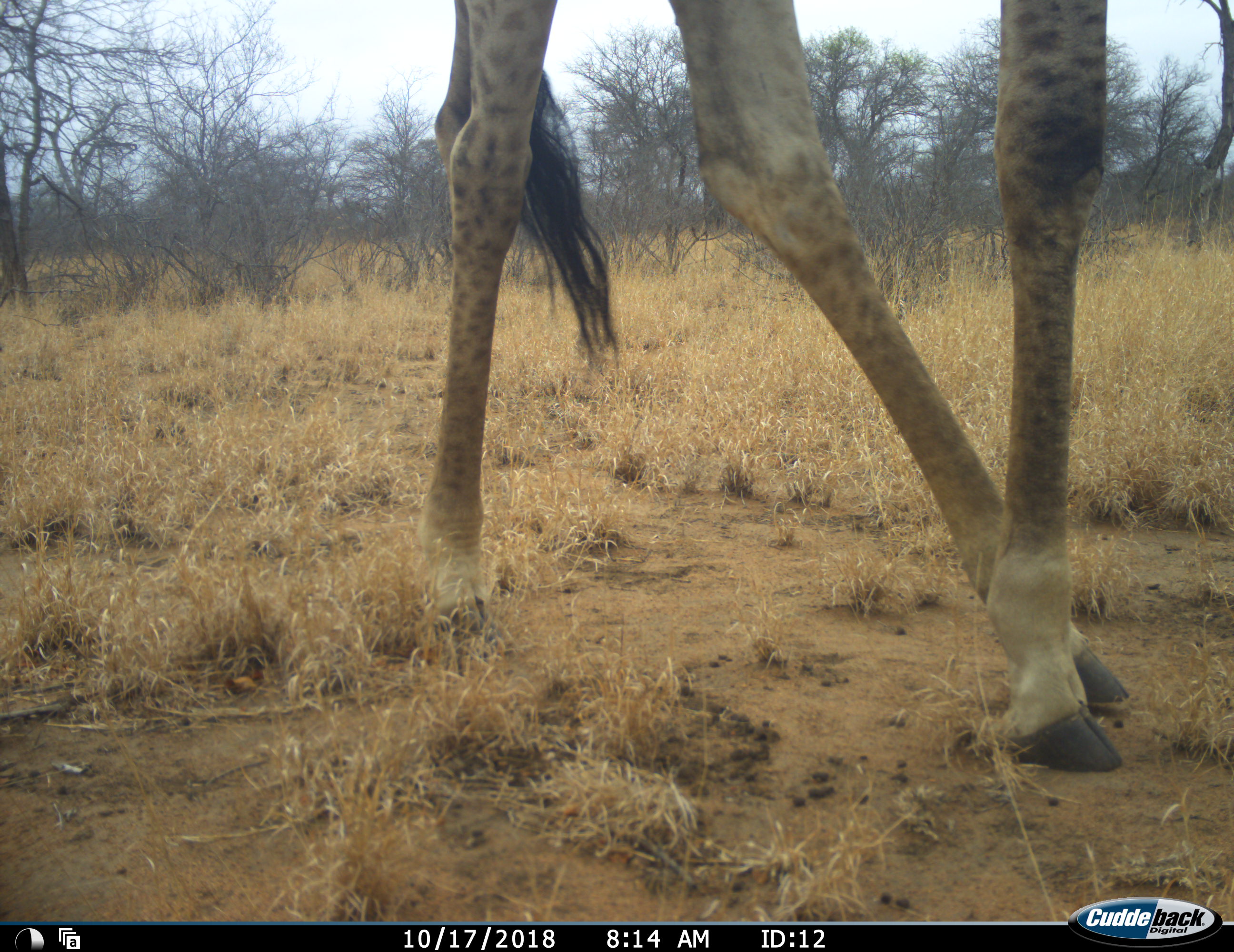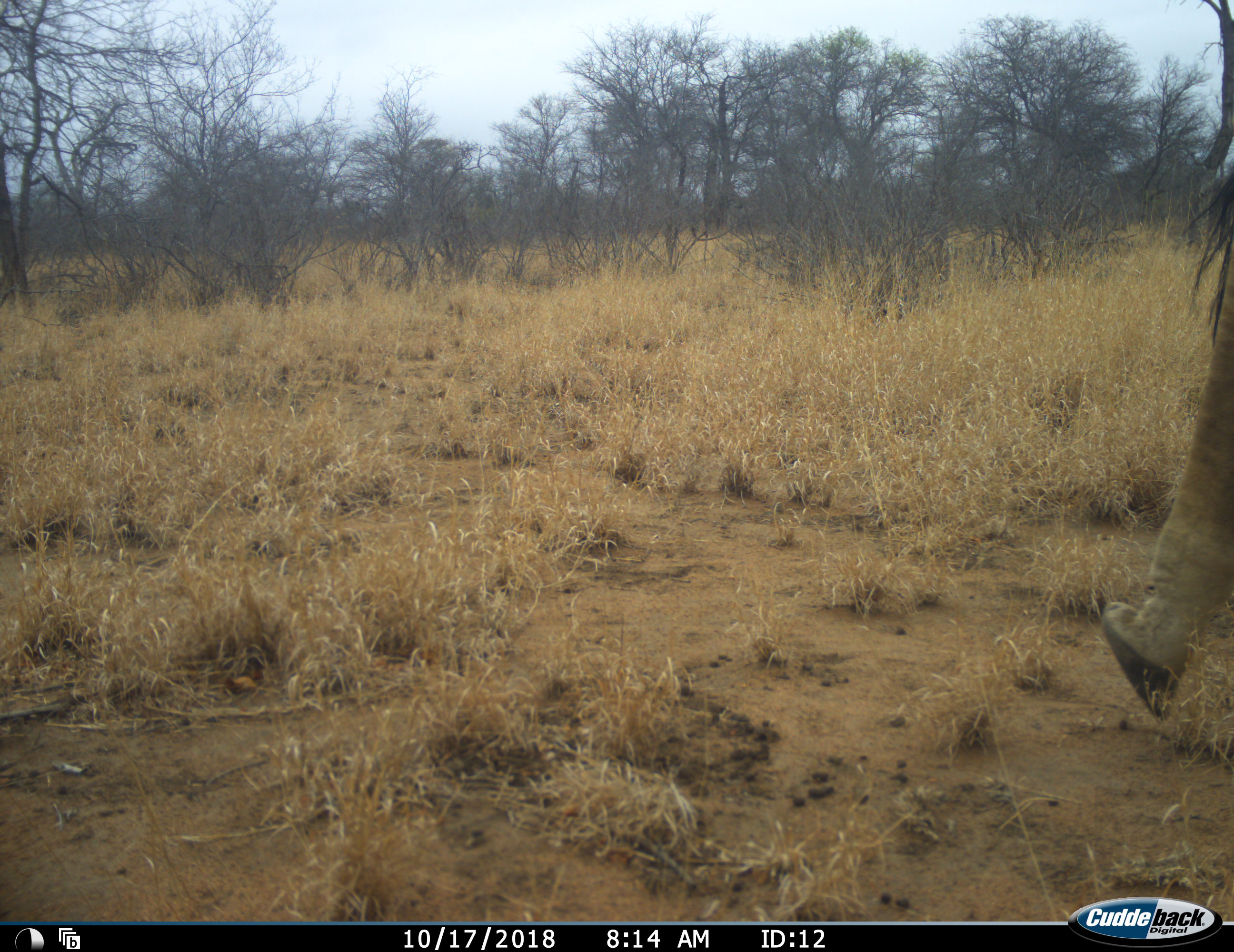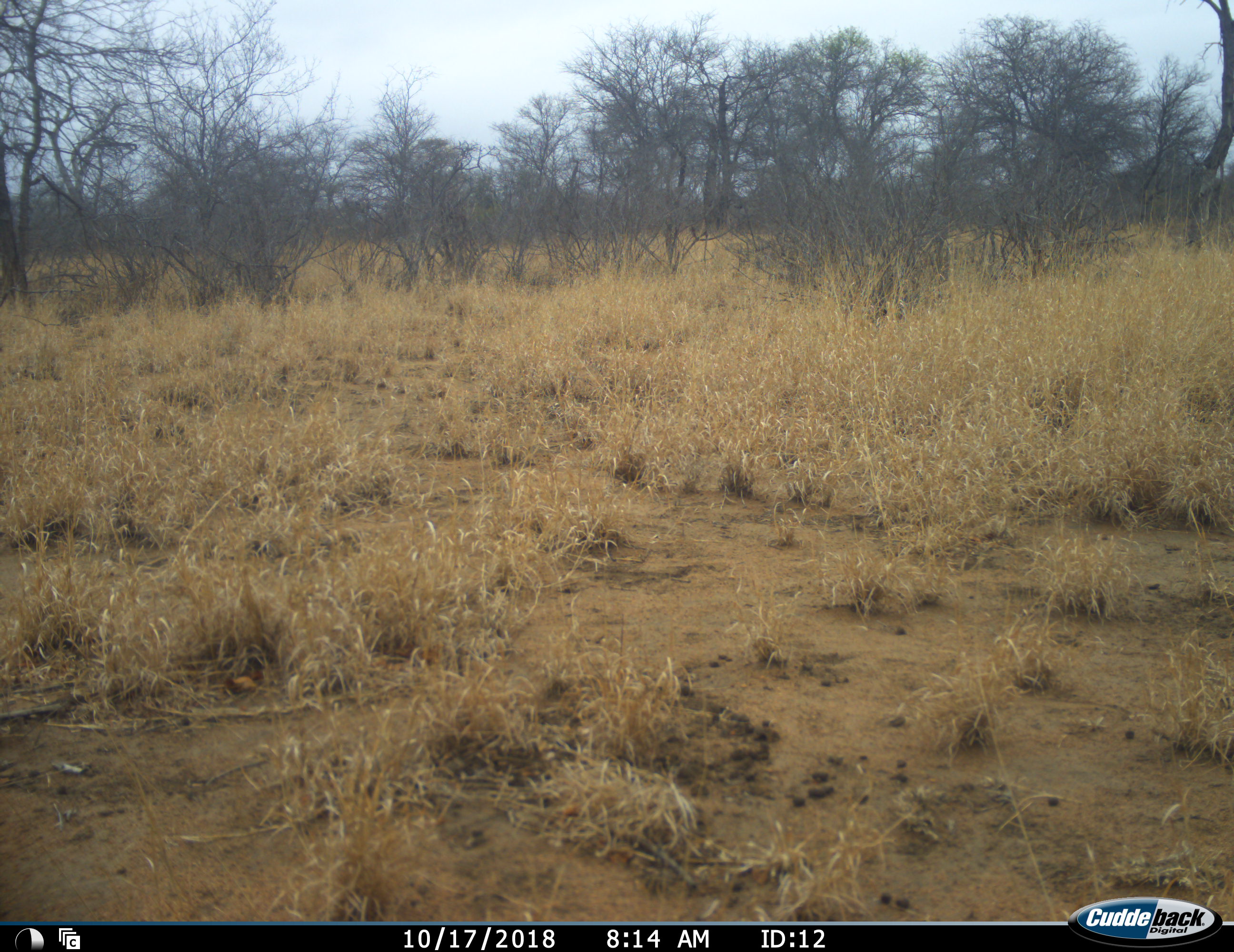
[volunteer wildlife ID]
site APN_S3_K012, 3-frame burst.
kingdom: Animalia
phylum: Chordata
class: Mammalia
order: Artiodactyla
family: Giraffidae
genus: Giraffa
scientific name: Giraffa camelopardalis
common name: giraffe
Giraffe (Giraffa camelopardalis), count 1. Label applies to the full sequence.